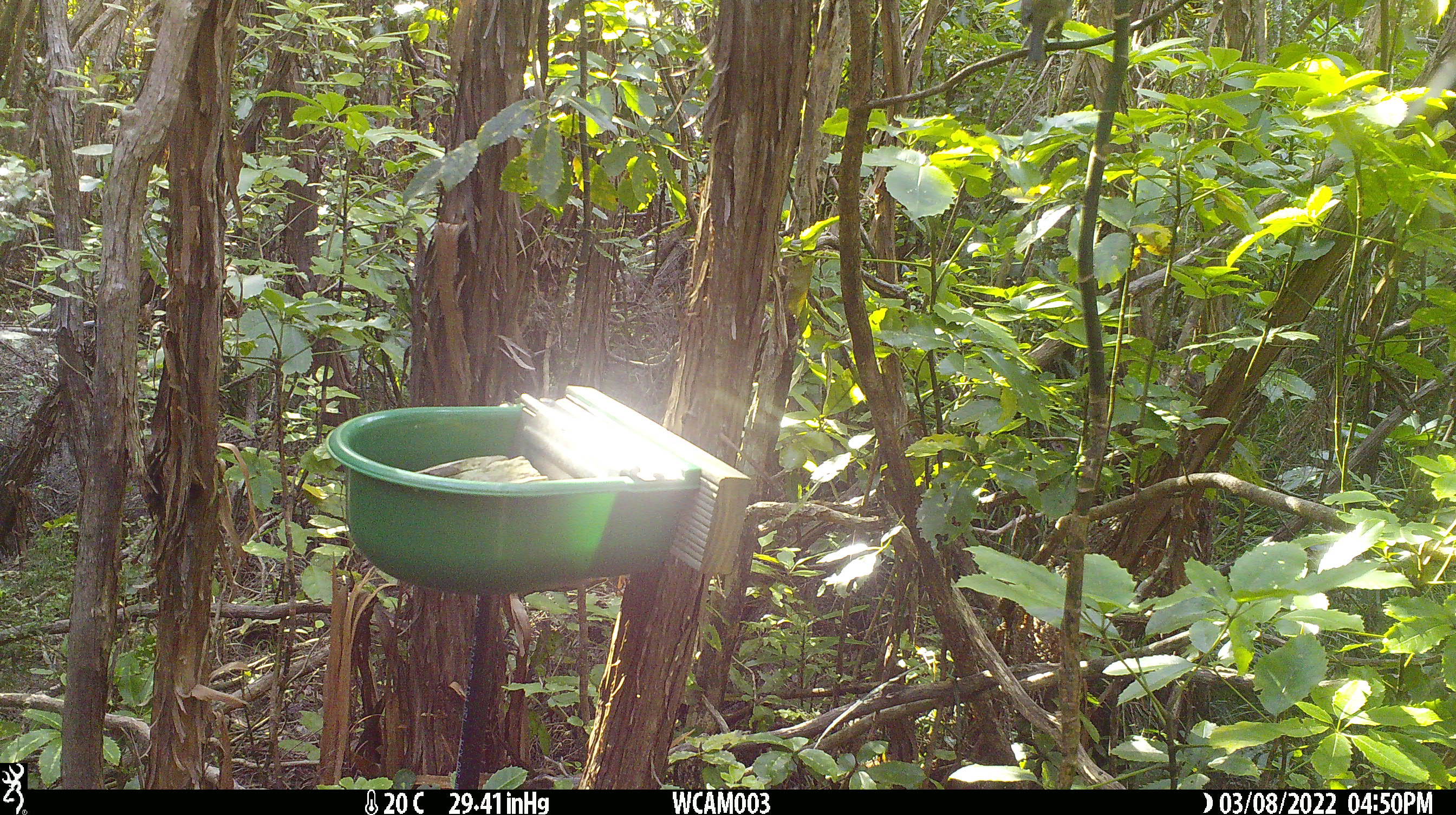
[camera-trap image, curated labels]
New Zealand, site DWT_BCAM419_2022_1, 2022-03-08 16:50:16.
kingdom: Animalia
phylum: Chordata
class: Aves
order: Passeriformes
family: Meliphagidae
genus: Anthornis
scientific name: Anthornis melanura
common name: new zealand bellbird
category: bellbird